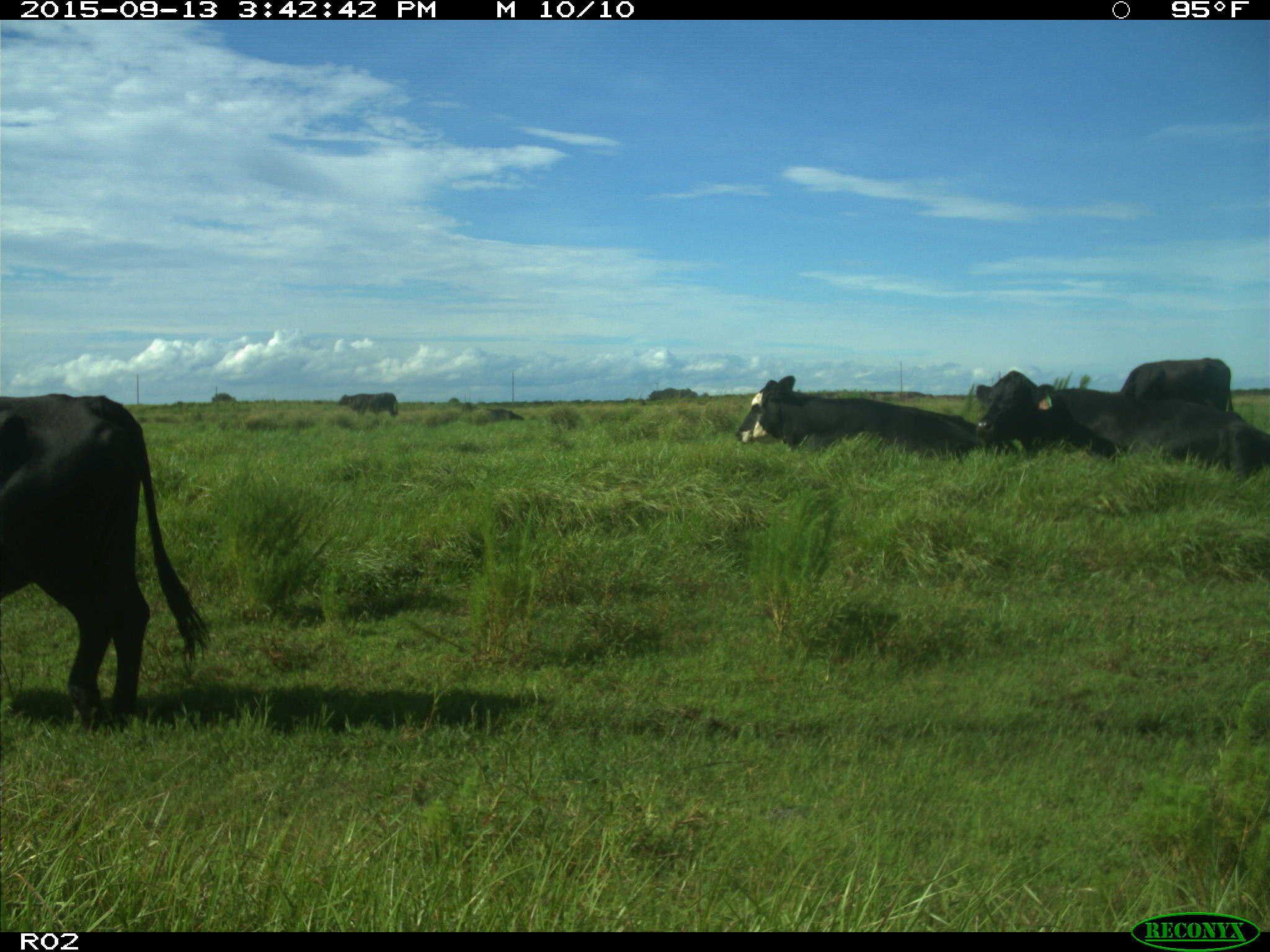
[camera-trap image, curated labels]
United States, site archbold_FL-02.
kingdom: Animalia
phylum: Chordata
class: Mammalia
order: Artiodactyla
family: Bovidae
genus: Bos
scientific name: Bos taurus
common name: domestic cow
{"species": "Bos taurus (domestic cow)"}